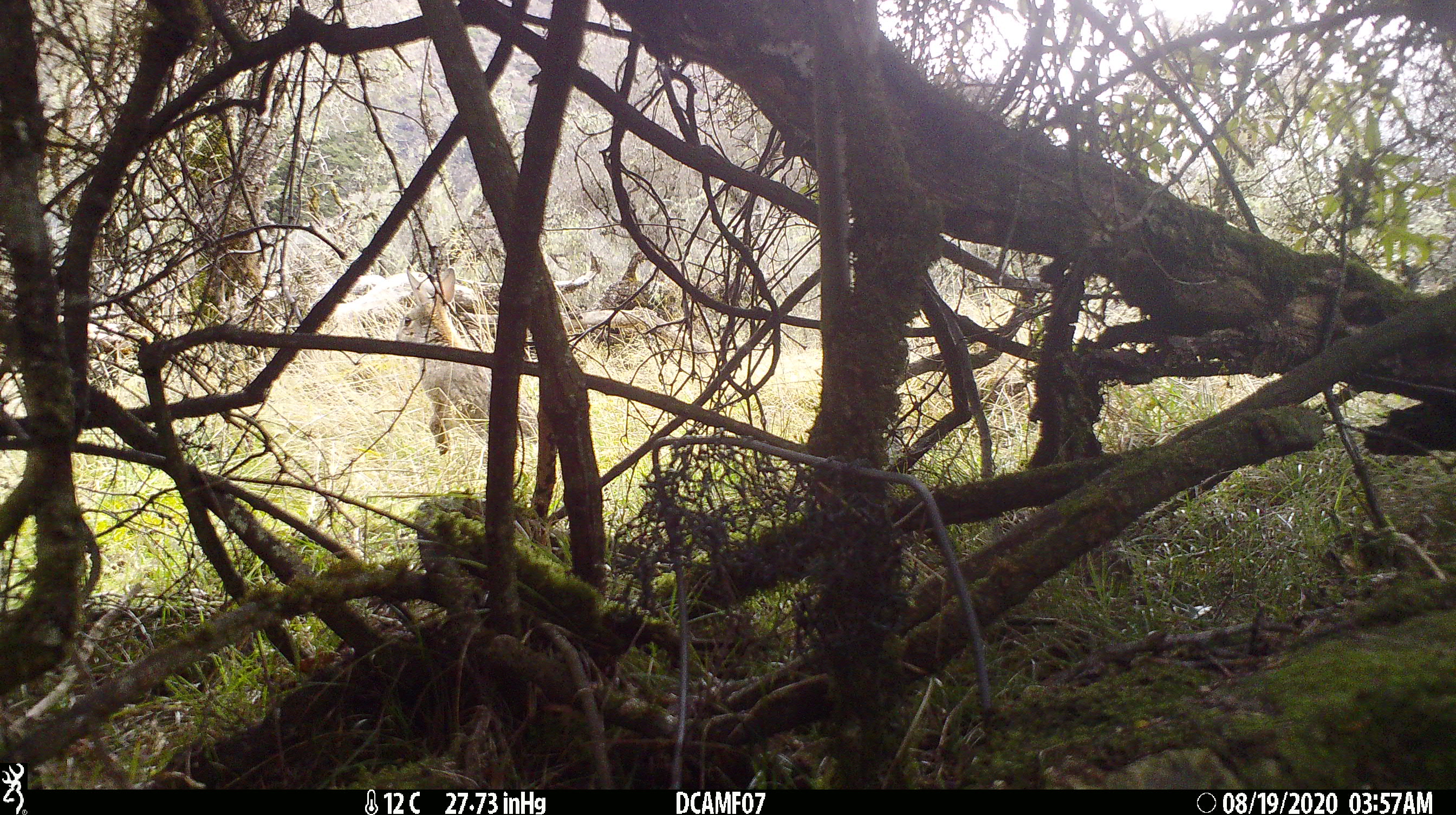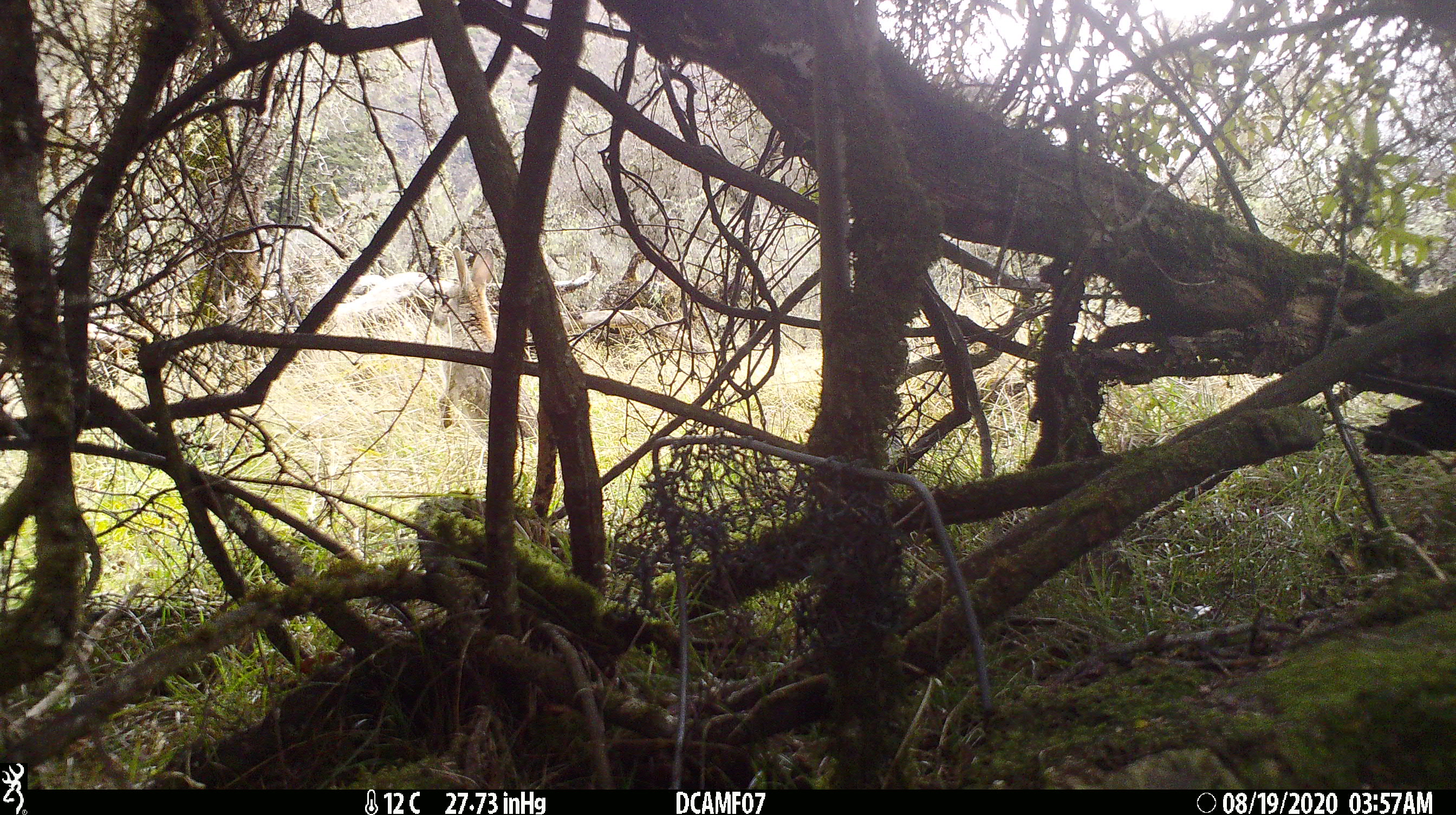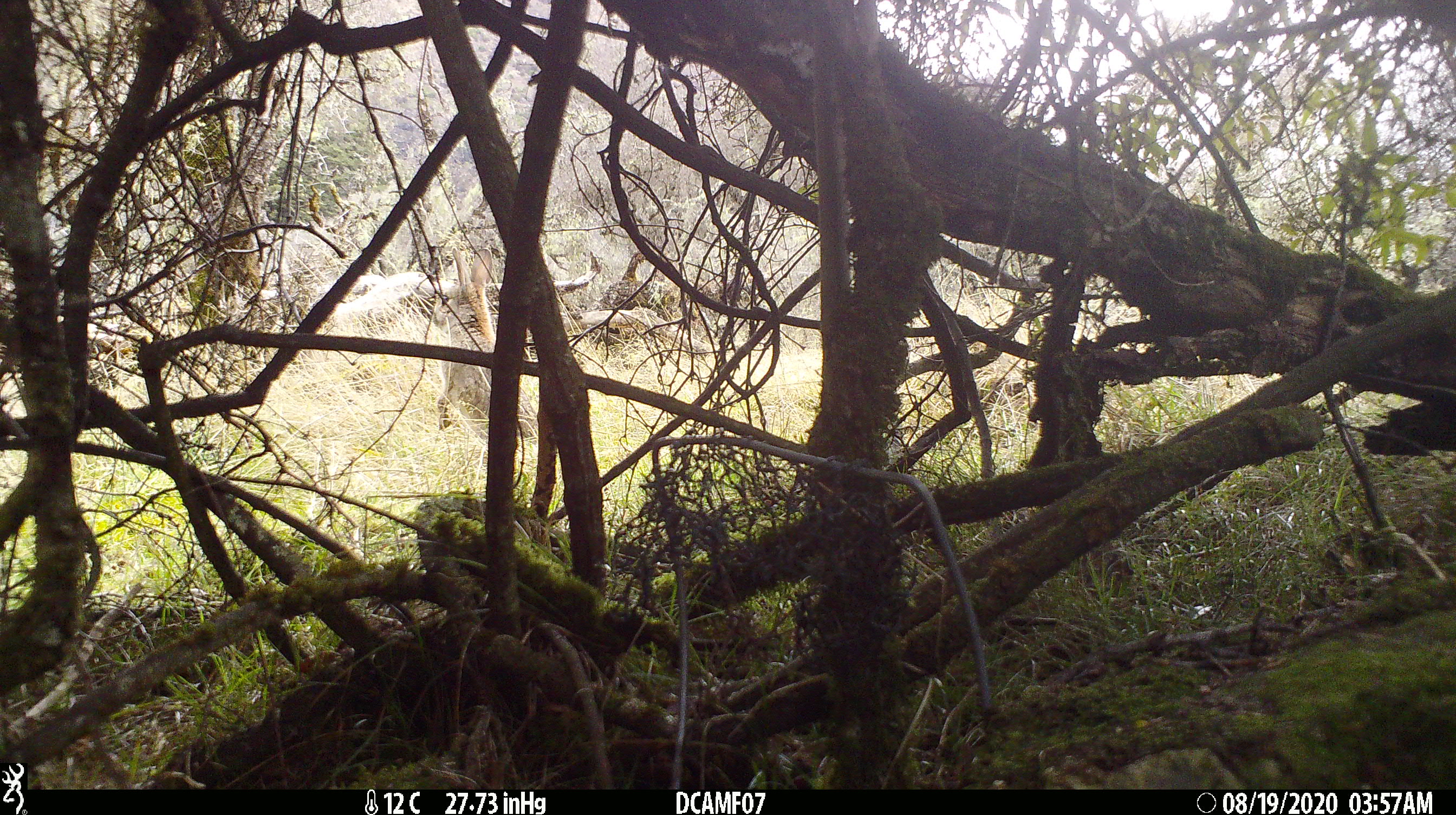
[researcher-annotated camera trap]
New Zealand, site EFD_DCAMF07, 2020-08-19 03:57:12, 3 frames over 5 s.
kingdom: Animalia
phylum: Chordata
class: Mammalia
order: Lagomorpha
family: Leporidae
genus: Oryctolagus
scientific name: Oryctolagus cuniculus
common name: european rabbit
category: rabbit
Rabbit (european rabbit) (Oryctolagus cuniculus).